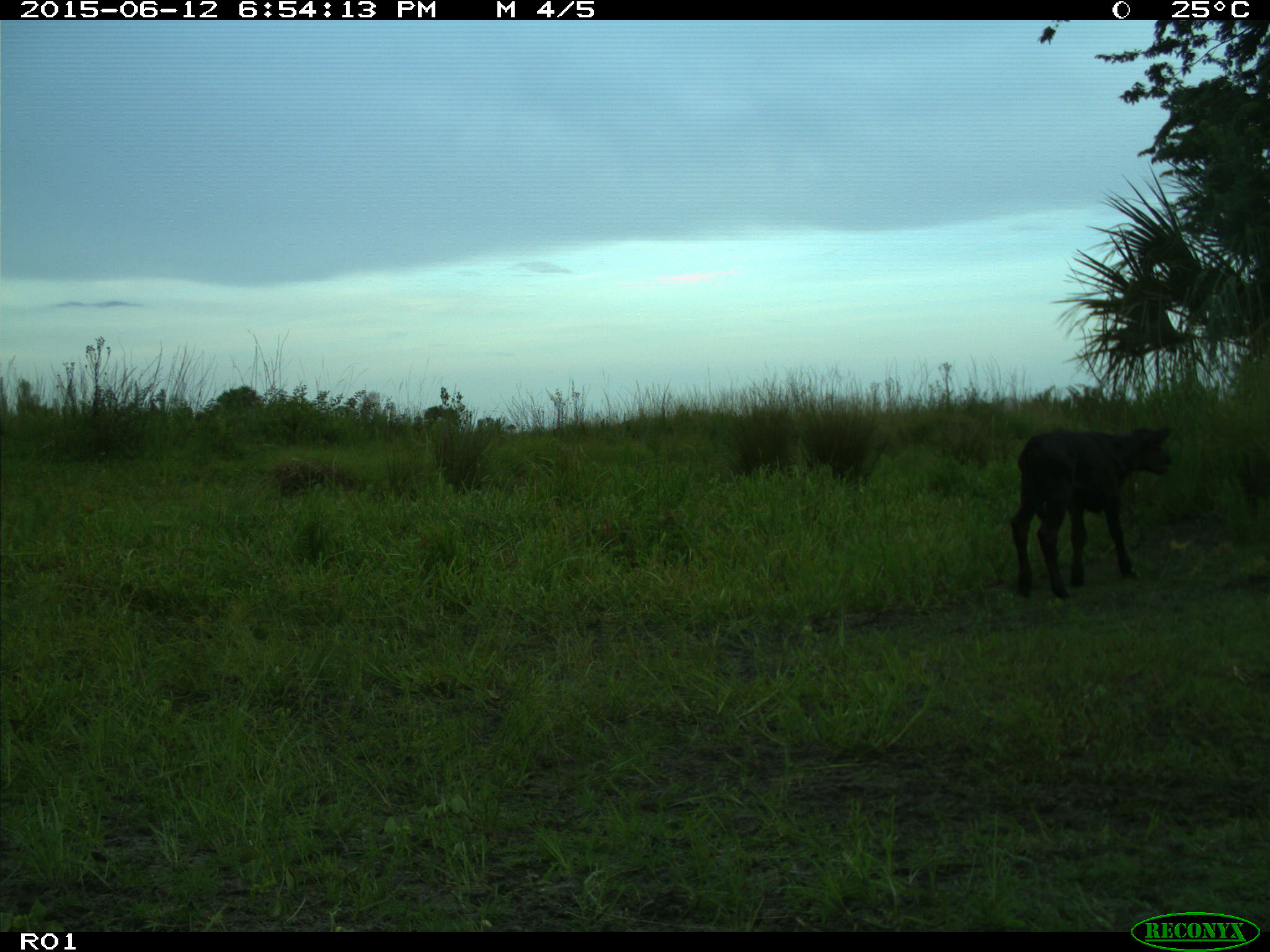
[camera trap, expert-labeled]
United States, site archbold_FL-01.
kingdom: Animalia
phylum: Chordata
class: Mammalia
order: Artiodactyla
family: Bovidae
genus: Bos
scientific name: Bos taurus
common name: domestic cow